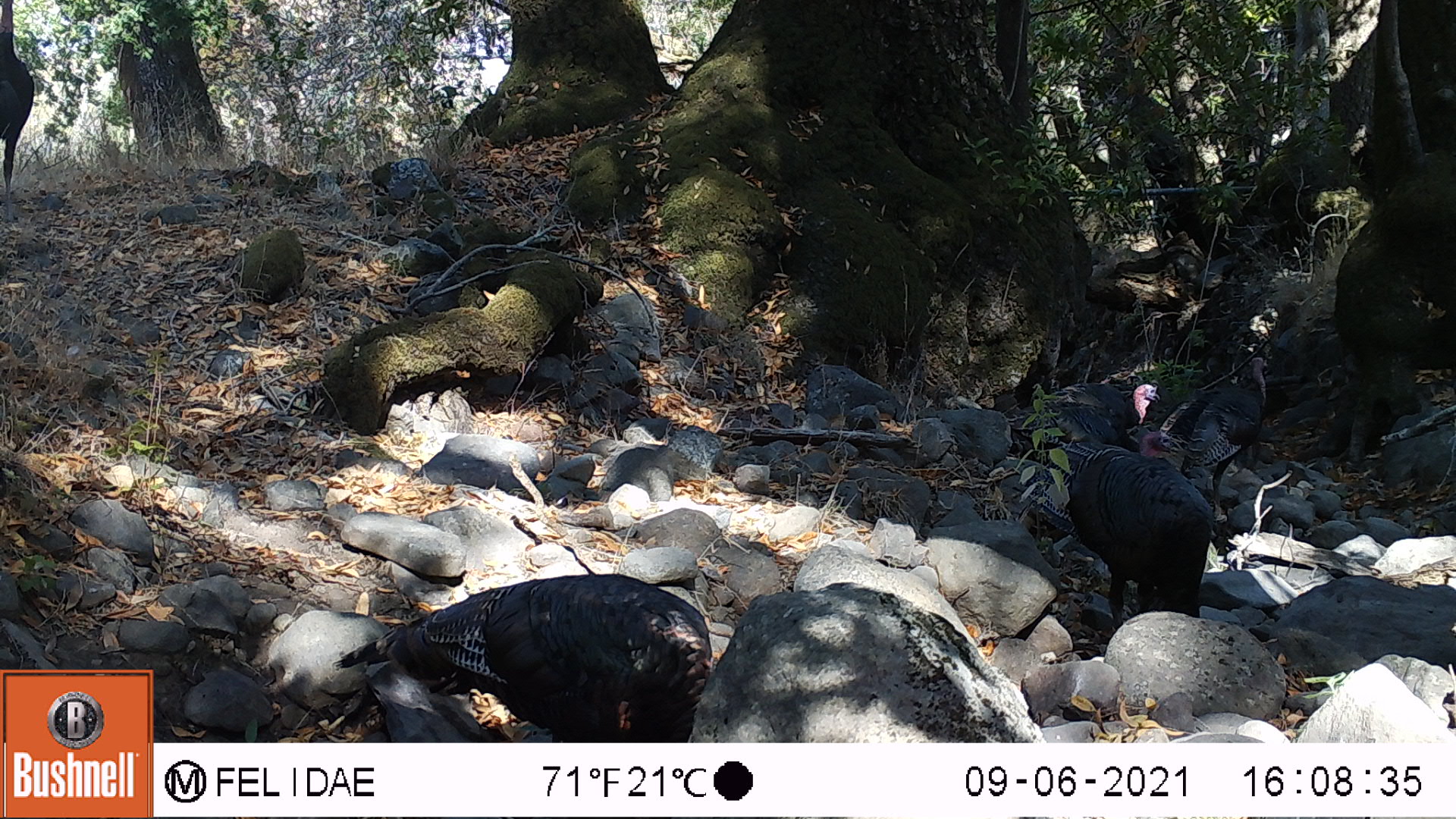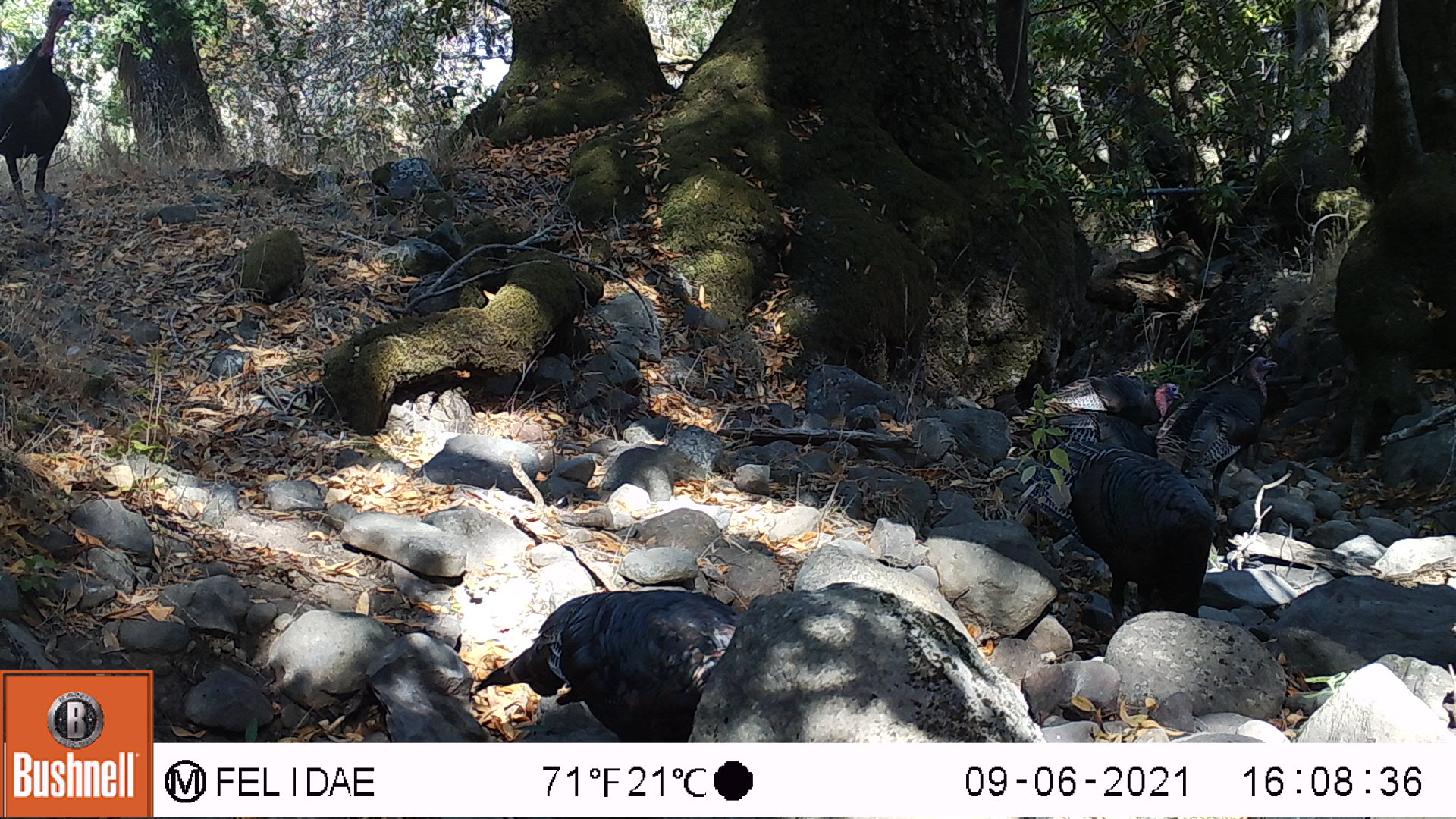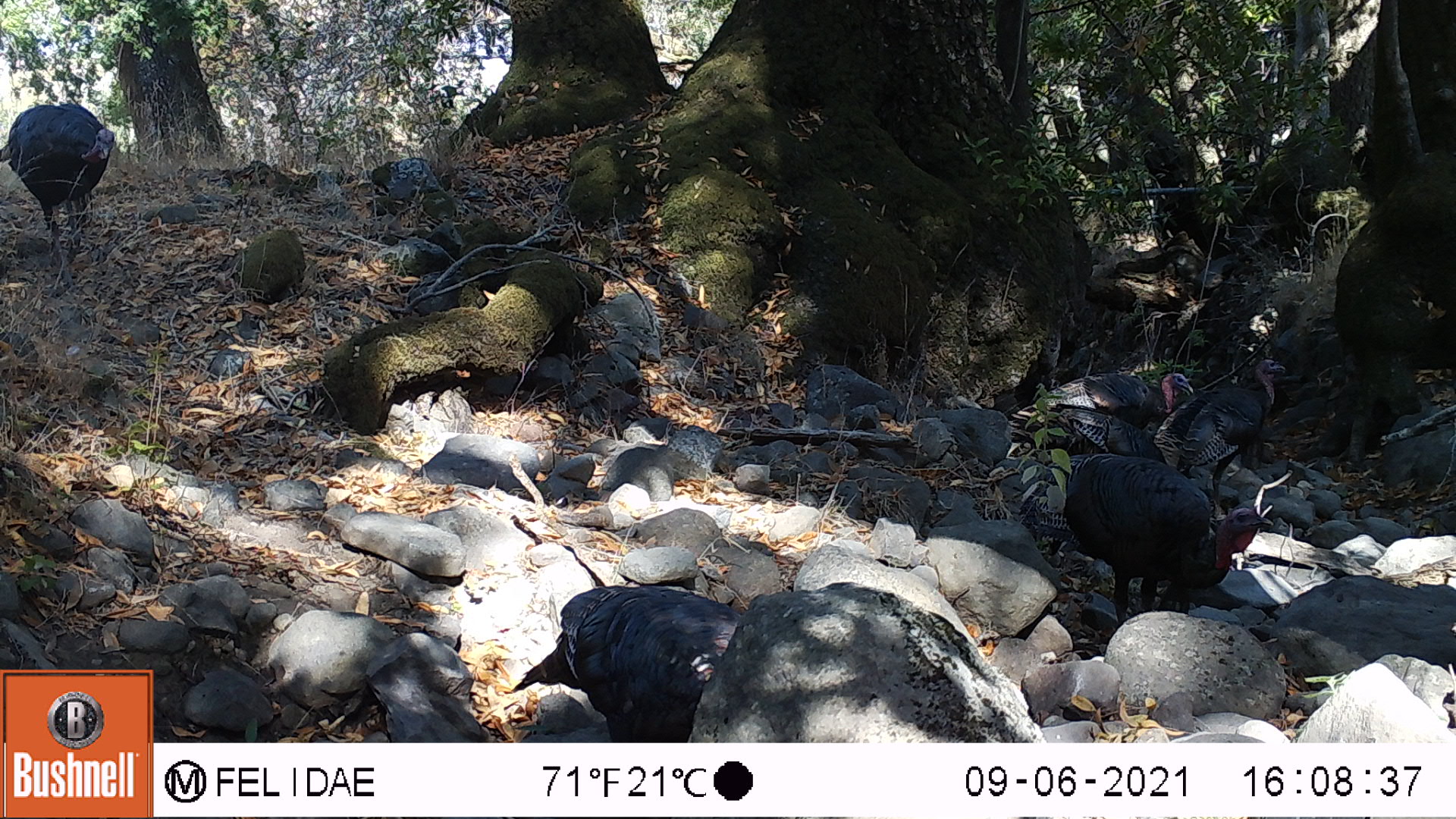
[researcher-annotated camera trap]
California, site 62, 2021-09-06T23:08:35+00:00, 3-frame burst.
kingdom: Animalia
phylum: Chordata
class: Aves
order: Galliformes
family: Phasianidae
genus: Meleagris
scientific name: Meleagris gallopavo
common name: turkey